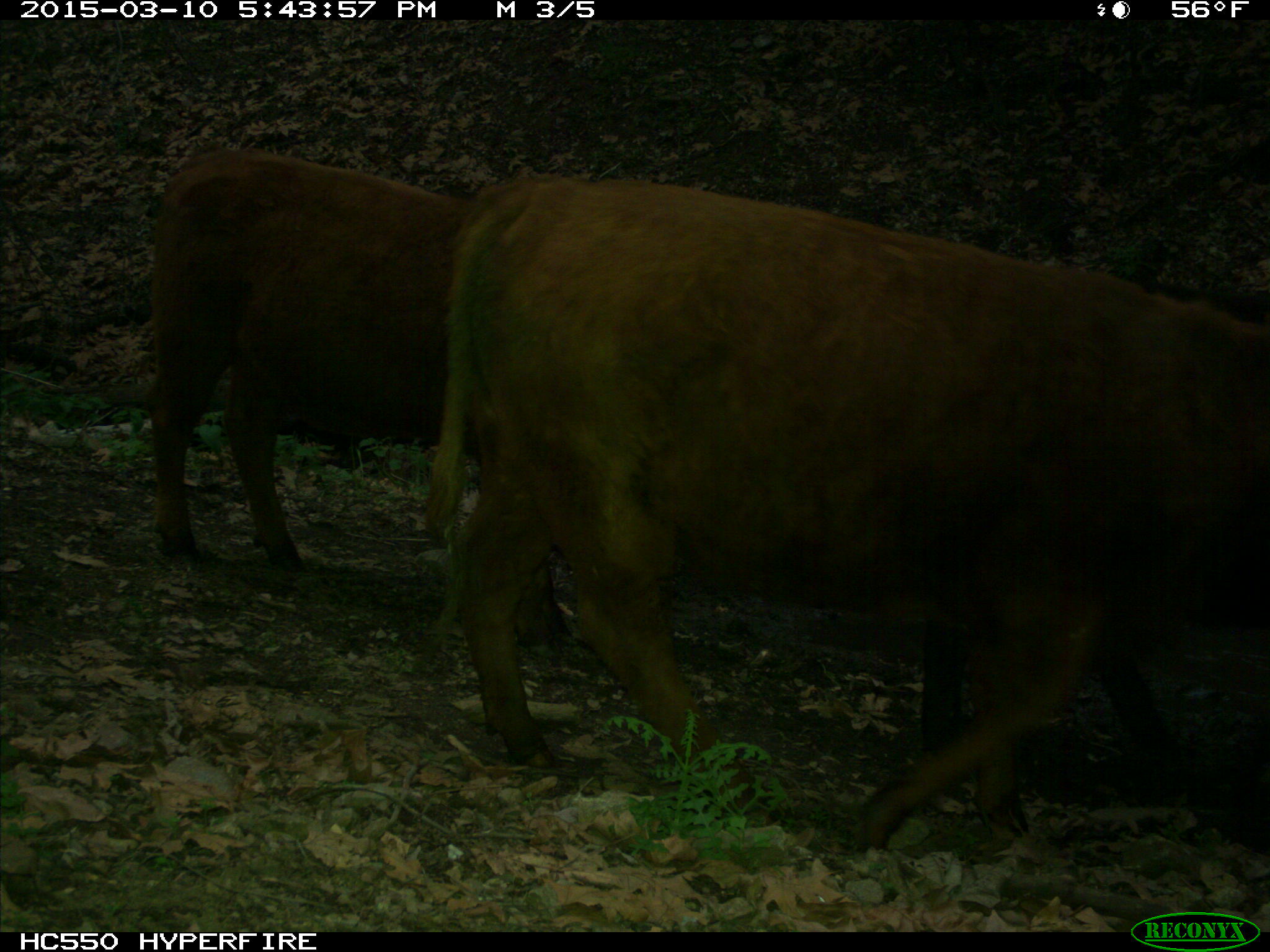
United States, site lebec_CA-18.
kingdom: Animalia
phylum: Chordata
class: Mammalia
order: Artiodactyla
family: Bovidae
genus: Bos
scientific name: Bos taurus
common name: domestic cow